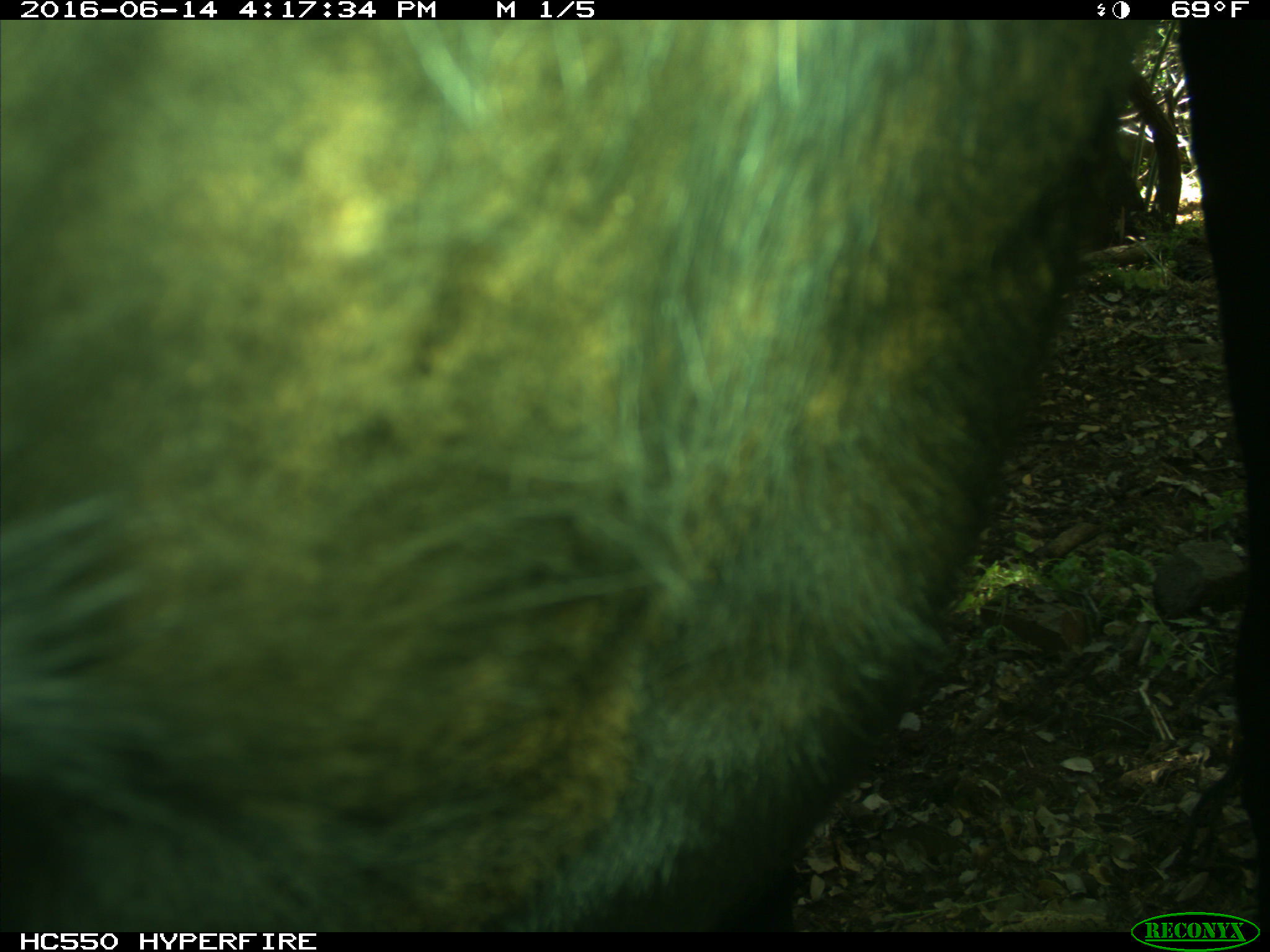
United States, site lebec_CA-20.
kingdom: Animalia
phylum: Chordata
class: Mammalia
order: Artiodactyla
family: Bovidae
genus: Bos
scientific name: Bos taurus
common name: domestic cow